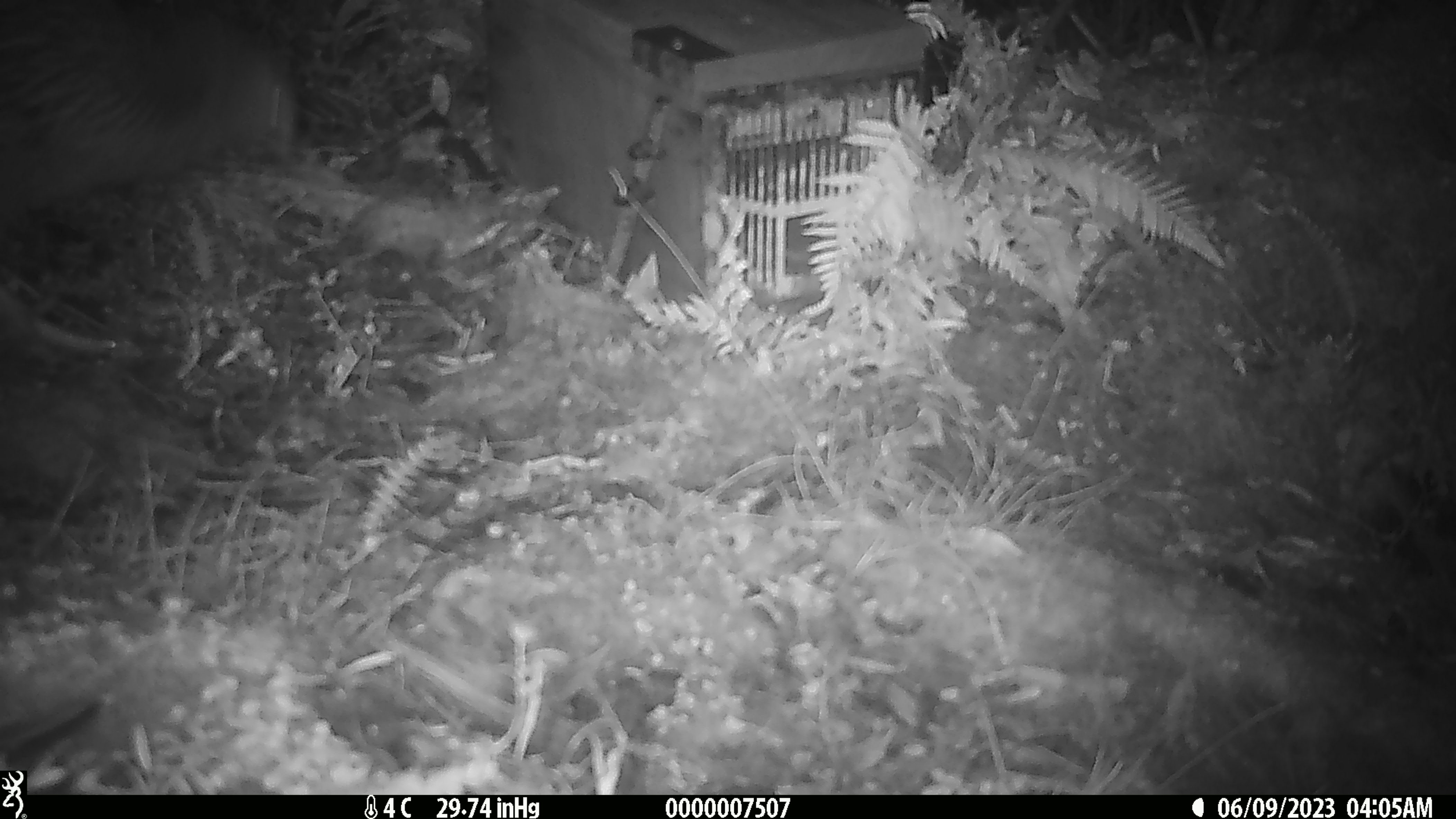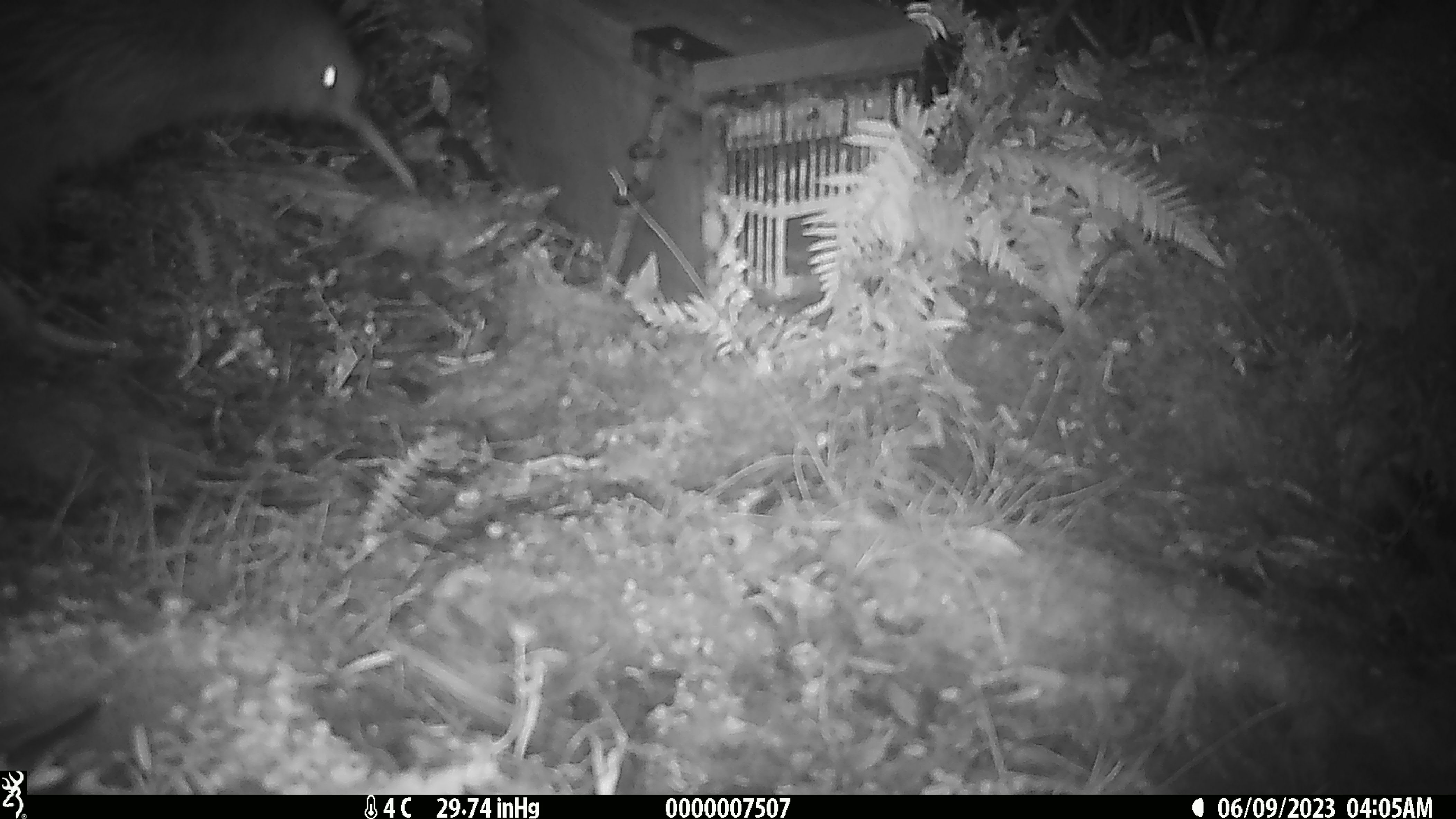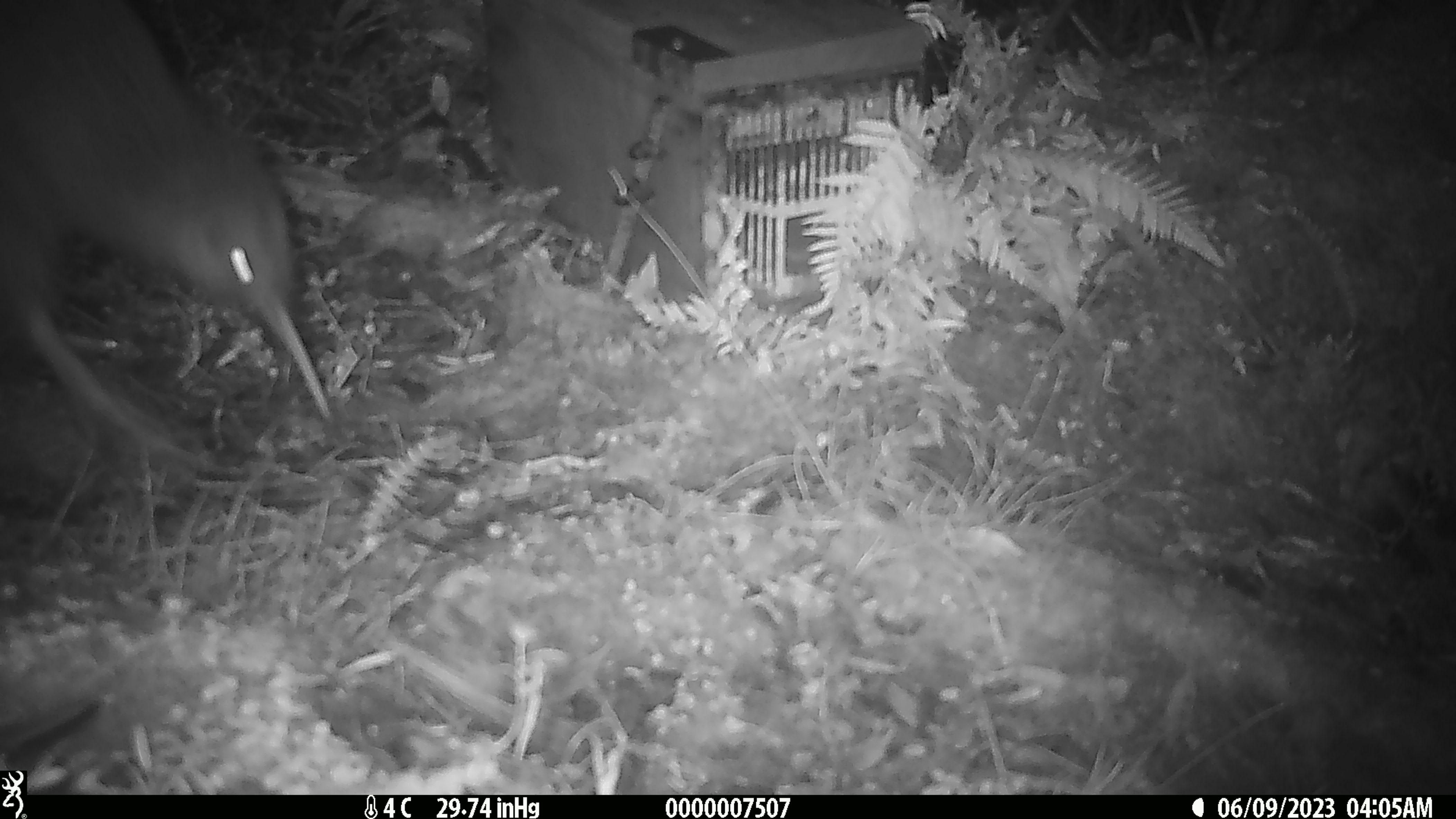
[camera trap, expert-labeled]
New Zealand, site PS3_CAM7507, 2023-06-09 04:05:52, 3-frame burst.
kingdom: Animalia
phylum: Chordata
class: Aves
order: Apterygiformes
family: Apterygidae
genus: Apteryx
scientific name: Apteryx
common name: kiwi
Kiwi (Apteryx).